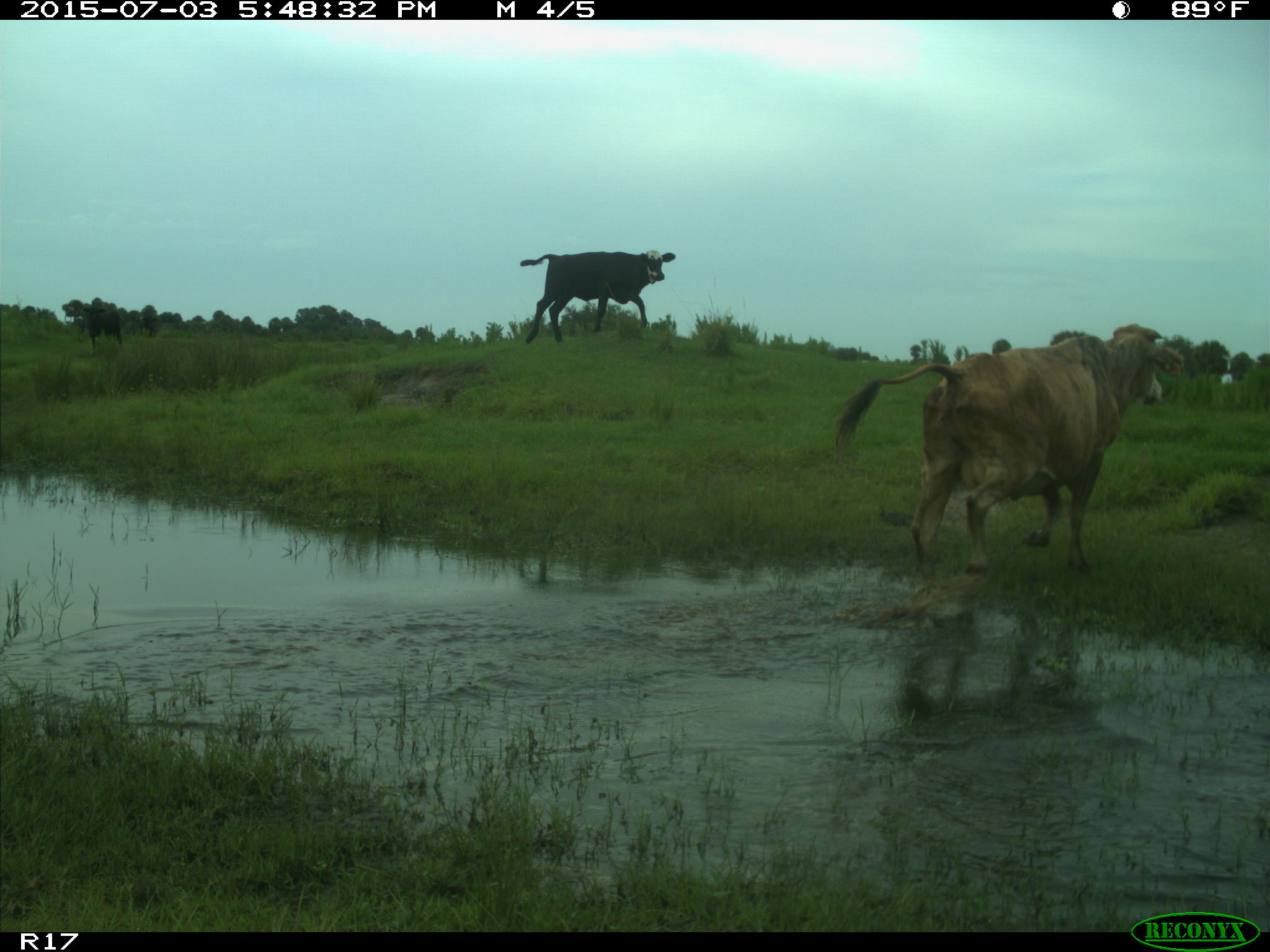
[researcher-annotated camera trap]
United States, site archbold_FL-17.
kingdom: Animalia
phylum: Chordata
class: Mammalia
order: Artiodactyla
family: Bovidae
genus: Bos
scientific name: Bos taurus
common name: domestic cow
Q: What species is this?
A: Bos taurus (domestic cow).